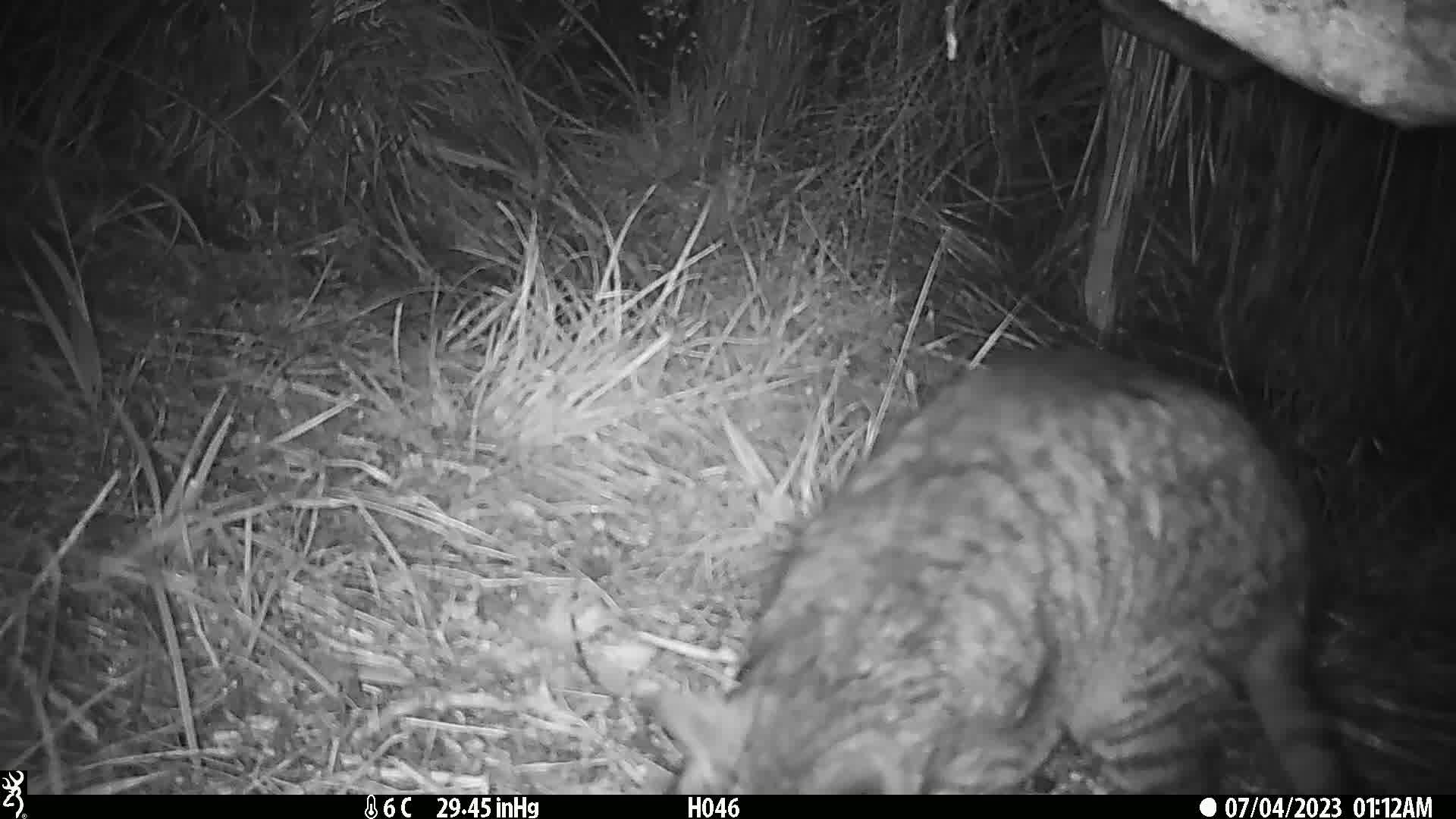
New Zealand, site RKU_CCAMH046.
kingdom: Animalia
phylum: Chordata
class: Mammalia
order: Carnivora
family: Felidae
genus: Felis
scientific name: Felis catus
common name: domestic cat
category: cat